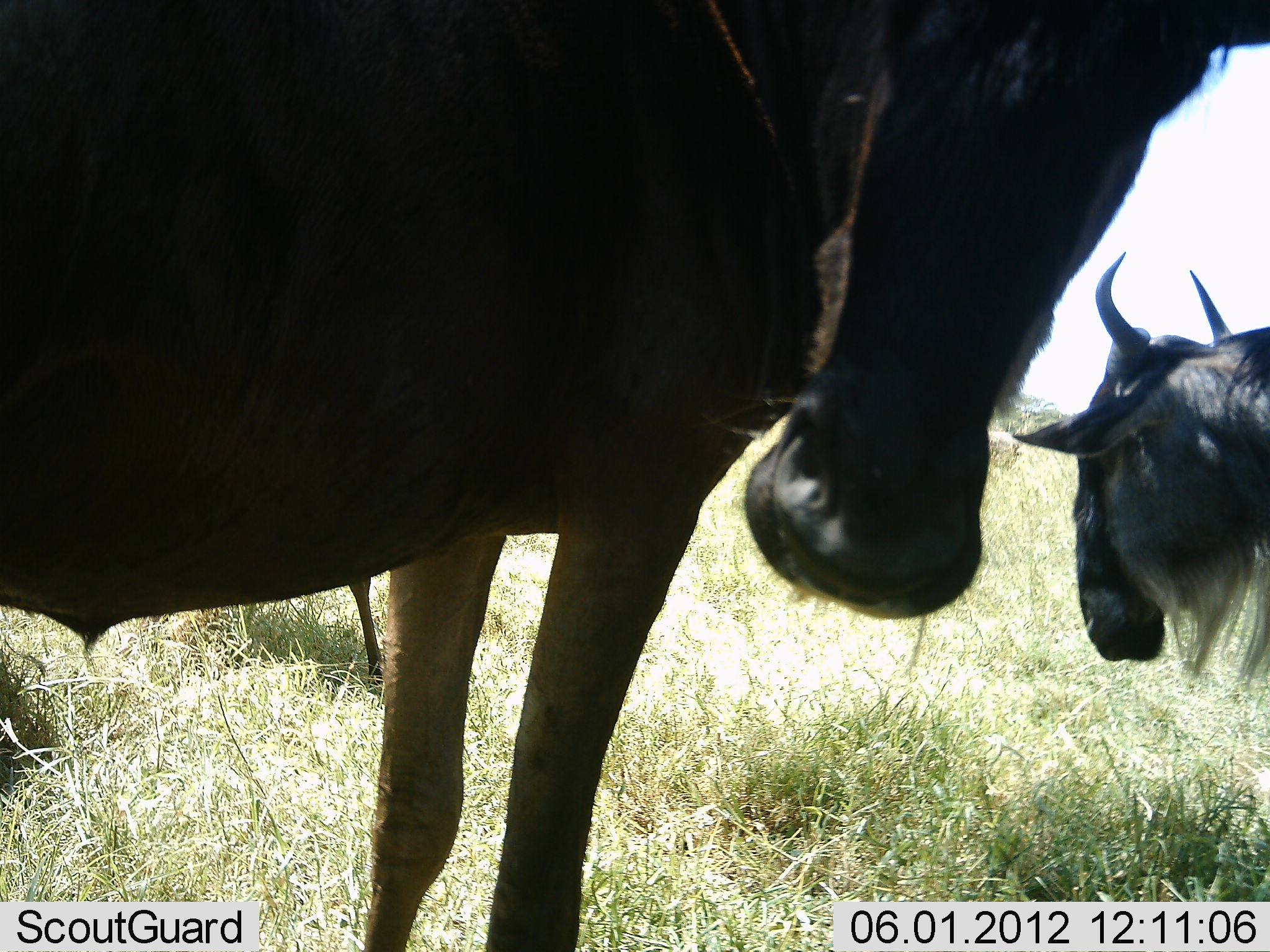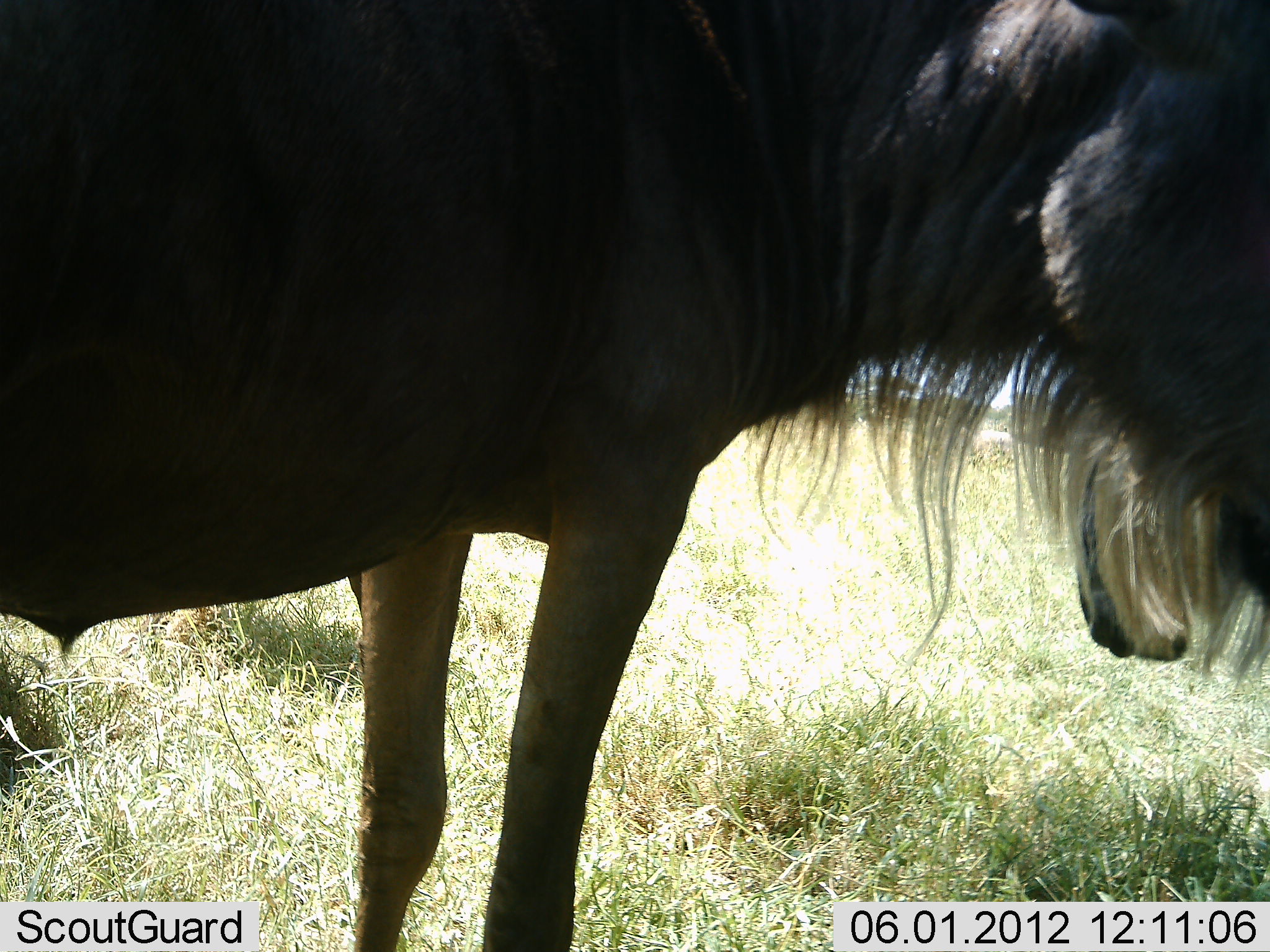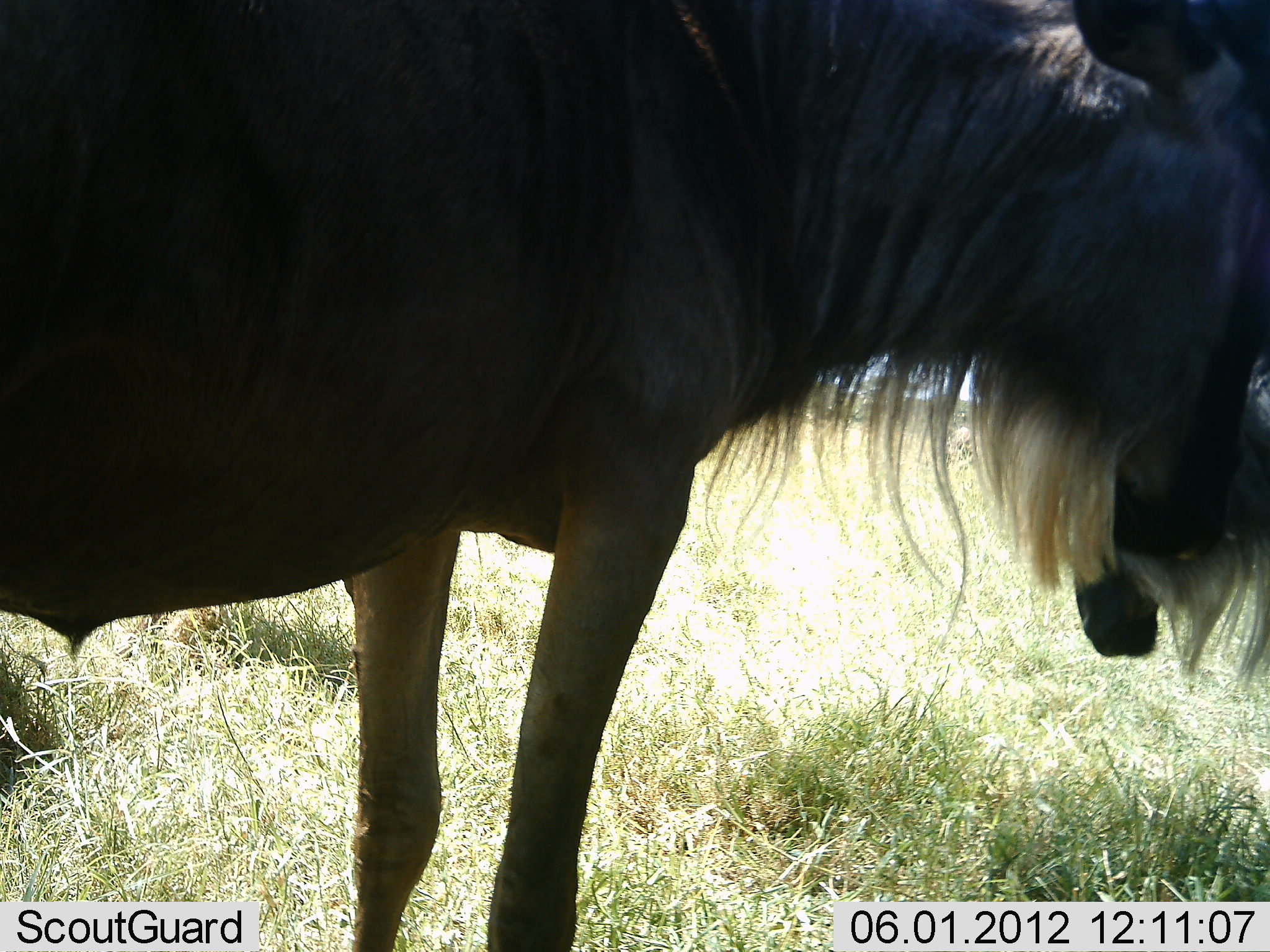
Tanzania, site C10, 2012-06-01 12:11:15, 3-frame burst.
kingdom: Animalia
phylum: Chordata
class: Mammalia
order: Artiodactyla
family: Bovidae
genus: Connochaetes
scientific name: Connochaetes taurinus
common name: blue wildebeest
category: wildebeest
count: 2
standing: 90%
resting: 0%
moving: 0%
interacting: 10%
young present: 0%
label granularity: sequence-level